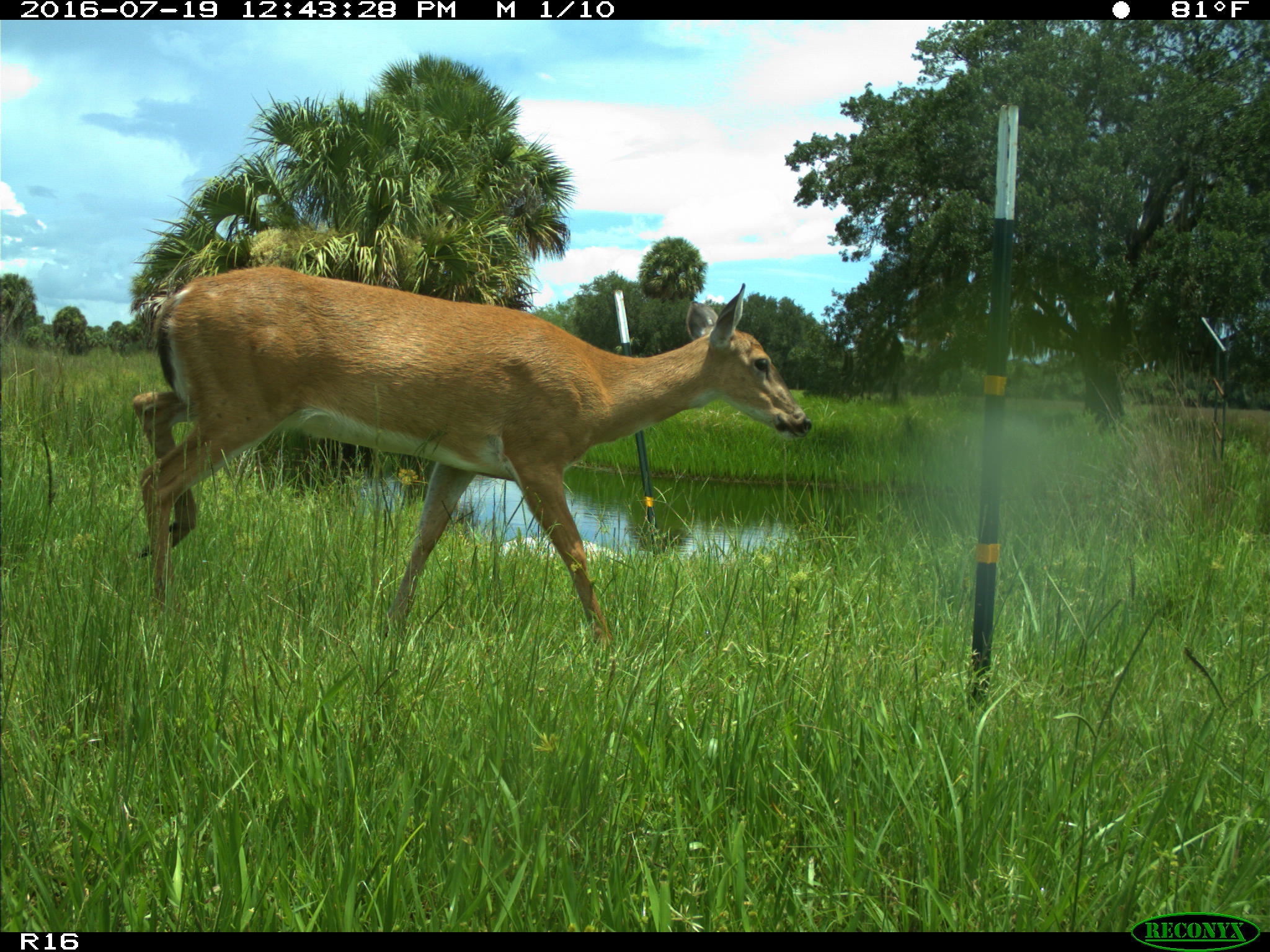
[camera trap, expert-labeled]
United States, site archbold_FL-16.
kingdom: Animalia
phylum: Chordata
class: Mammalia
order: Artiodactyla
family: Cervidae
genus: Odocoileus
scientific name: Odocoileus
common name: deer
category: unidentified deer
Unidentified deer (deer) (Odocoileus).